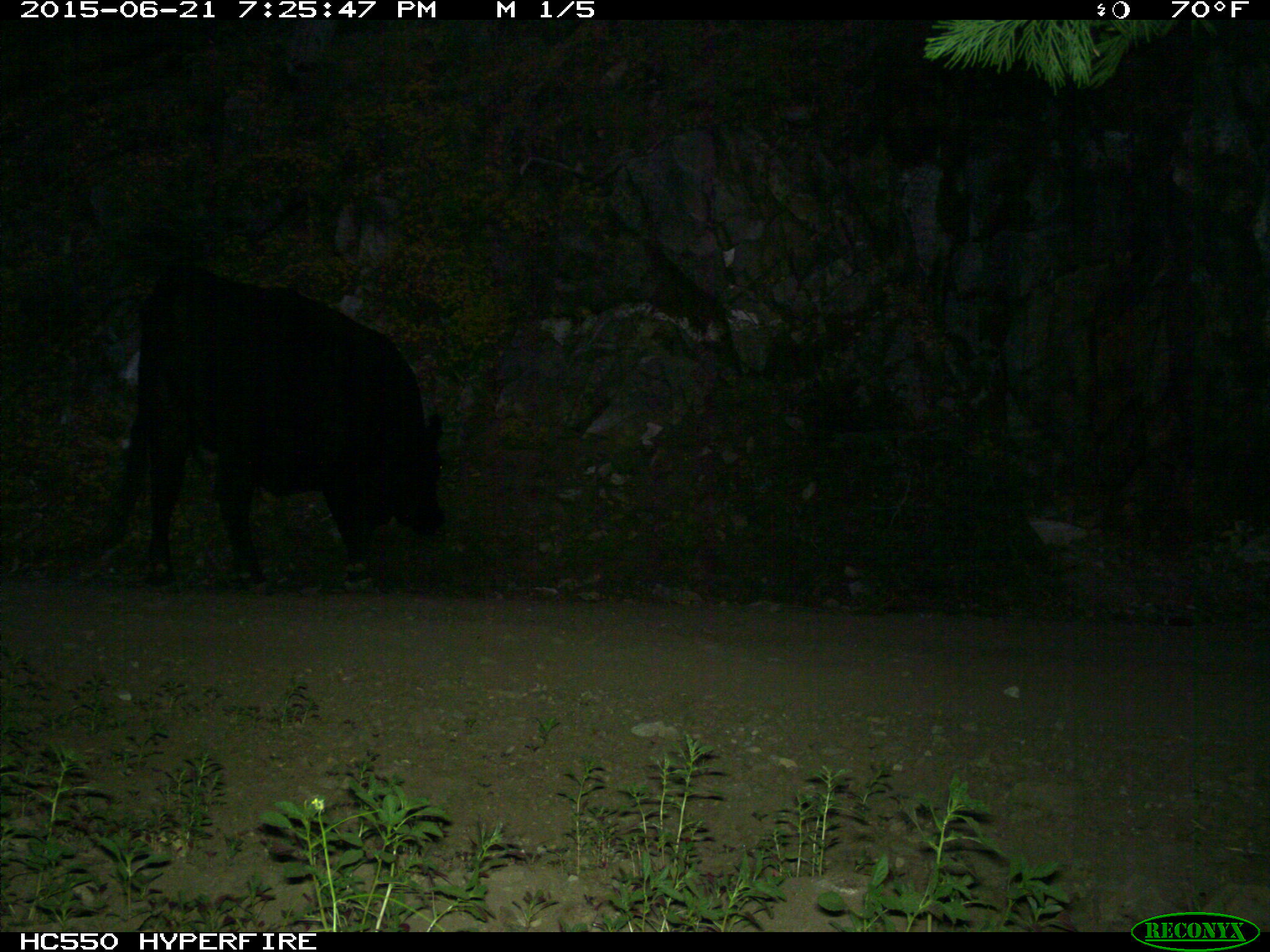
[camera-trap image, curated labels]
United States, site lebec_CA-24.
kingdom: Animalia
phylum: Chordata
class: Mammalia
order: Artiodactyla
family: Bovidae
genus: Bos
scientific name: Bos taurus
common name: domestic cow